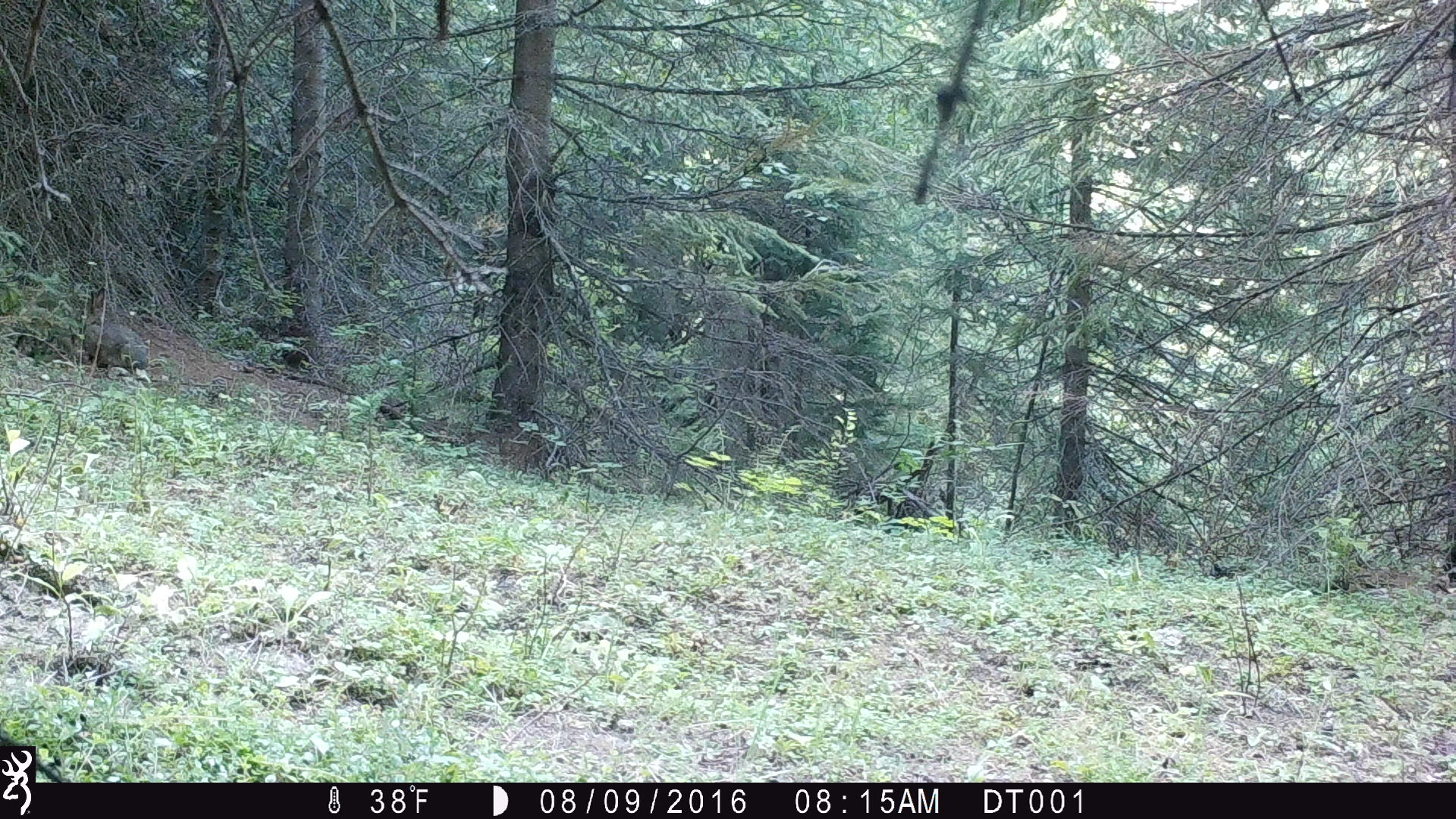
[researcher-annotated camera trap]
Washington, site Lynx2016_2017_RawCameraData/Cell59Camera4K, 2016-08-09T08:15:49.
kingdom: Animalia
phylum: Chordata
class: Mammalia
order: Lagomorpha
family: Leporidae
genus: Lepus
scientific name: Lepus americanus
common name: snowshoe hare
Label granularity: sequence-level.